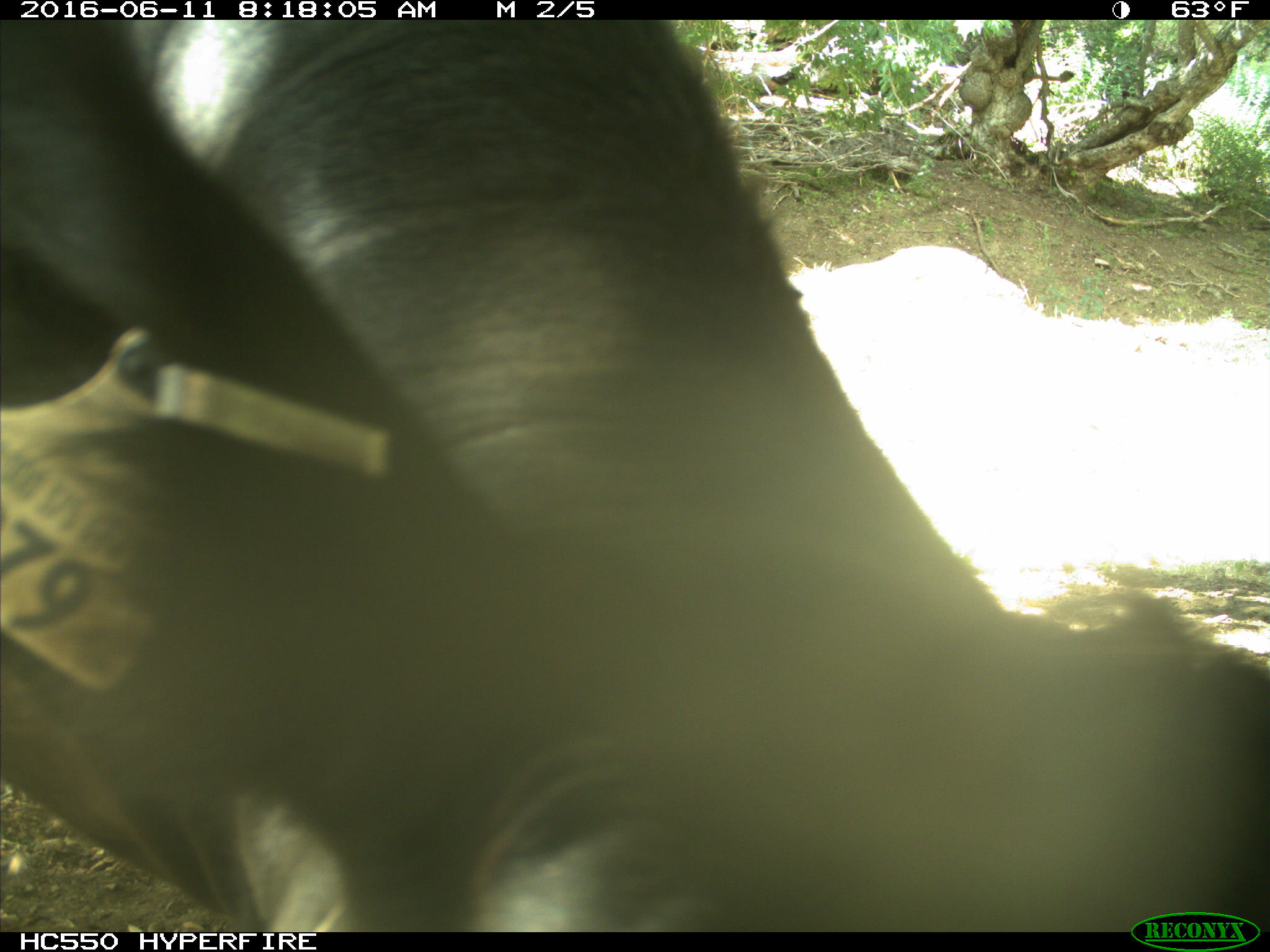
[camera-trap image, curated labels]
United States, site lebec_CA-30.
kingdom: Animalia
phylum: Chordata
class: Mammalia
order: Artiodactyla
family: Bovidae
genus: Bos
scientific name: Bos taurus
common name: domestic cow